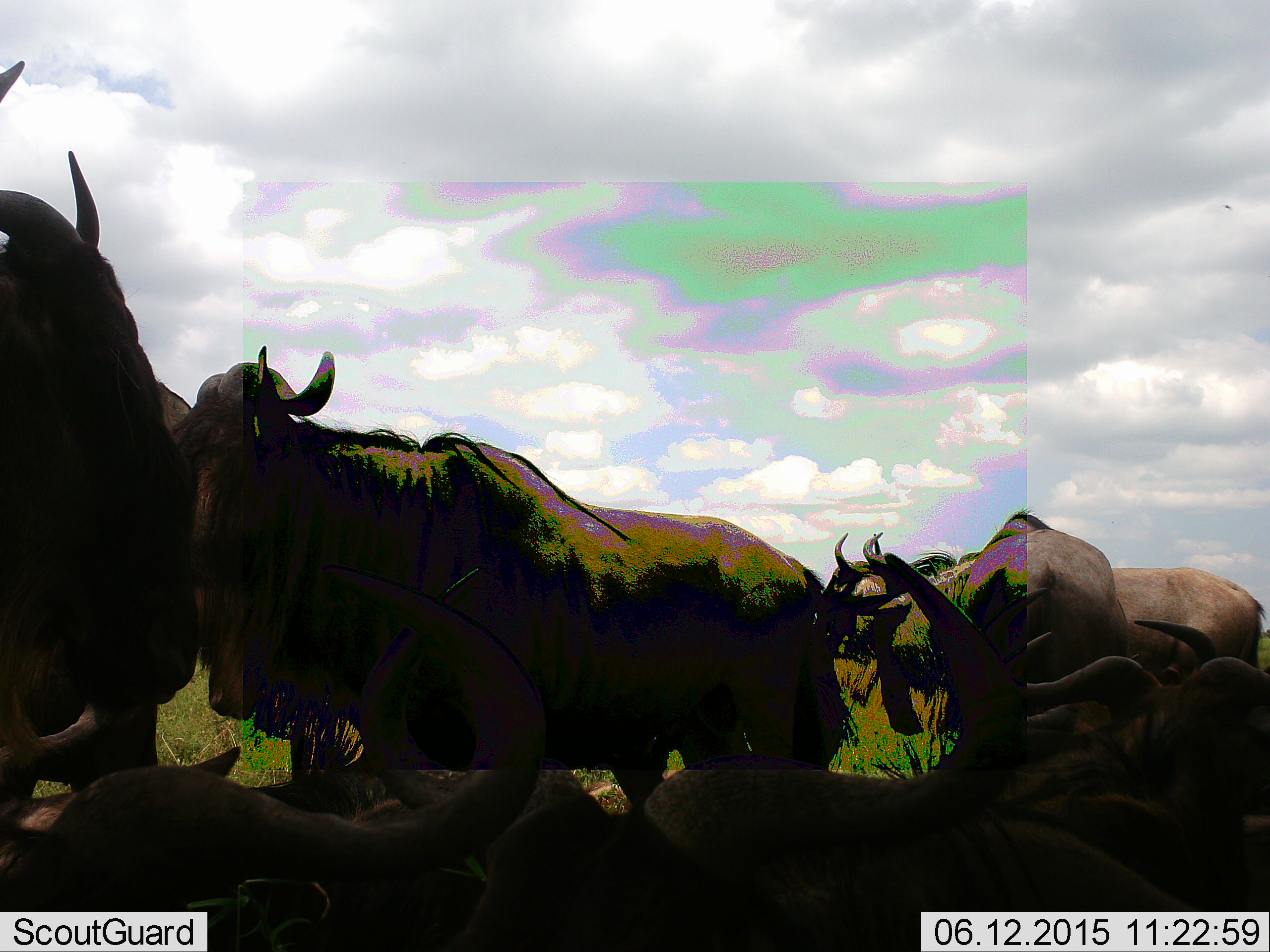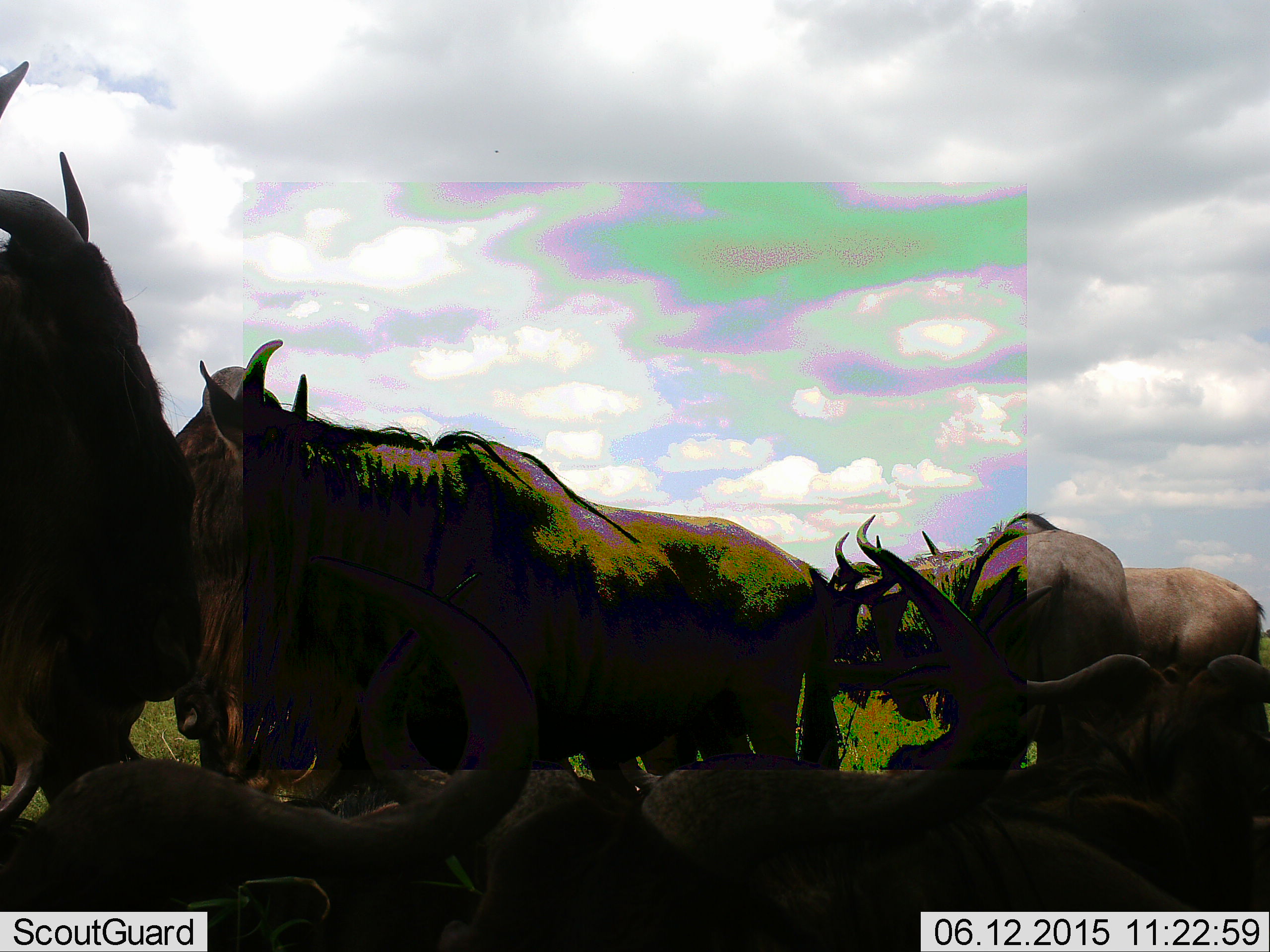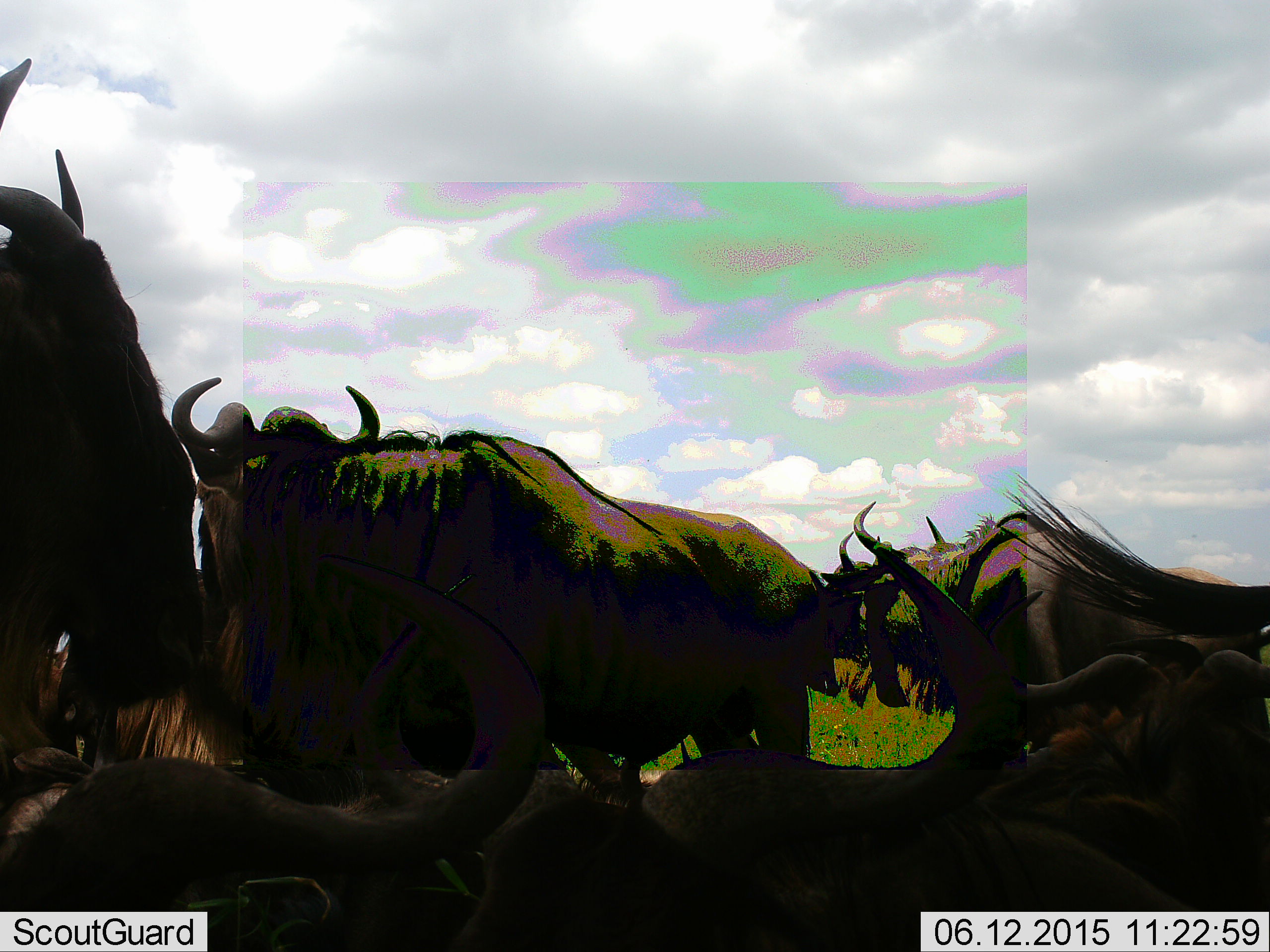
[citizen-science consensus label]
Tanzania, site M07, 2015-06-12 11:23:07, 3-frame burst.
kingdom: Animalia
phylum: Chordata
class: Mammalia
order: Artiodactyla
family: Bovidae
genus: Connochaetes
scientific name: Connochaetes taurinus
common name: blue wildebeest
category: wildebeest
Wildebeest (blue wildebeest) (Connochaetes taurinus), count 11-50. Behavior (volunteer vote fractions): standing 90%, resting 90%, moving 40%, interacting 10%. Young present (vote fraction): 0%. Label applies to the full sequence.